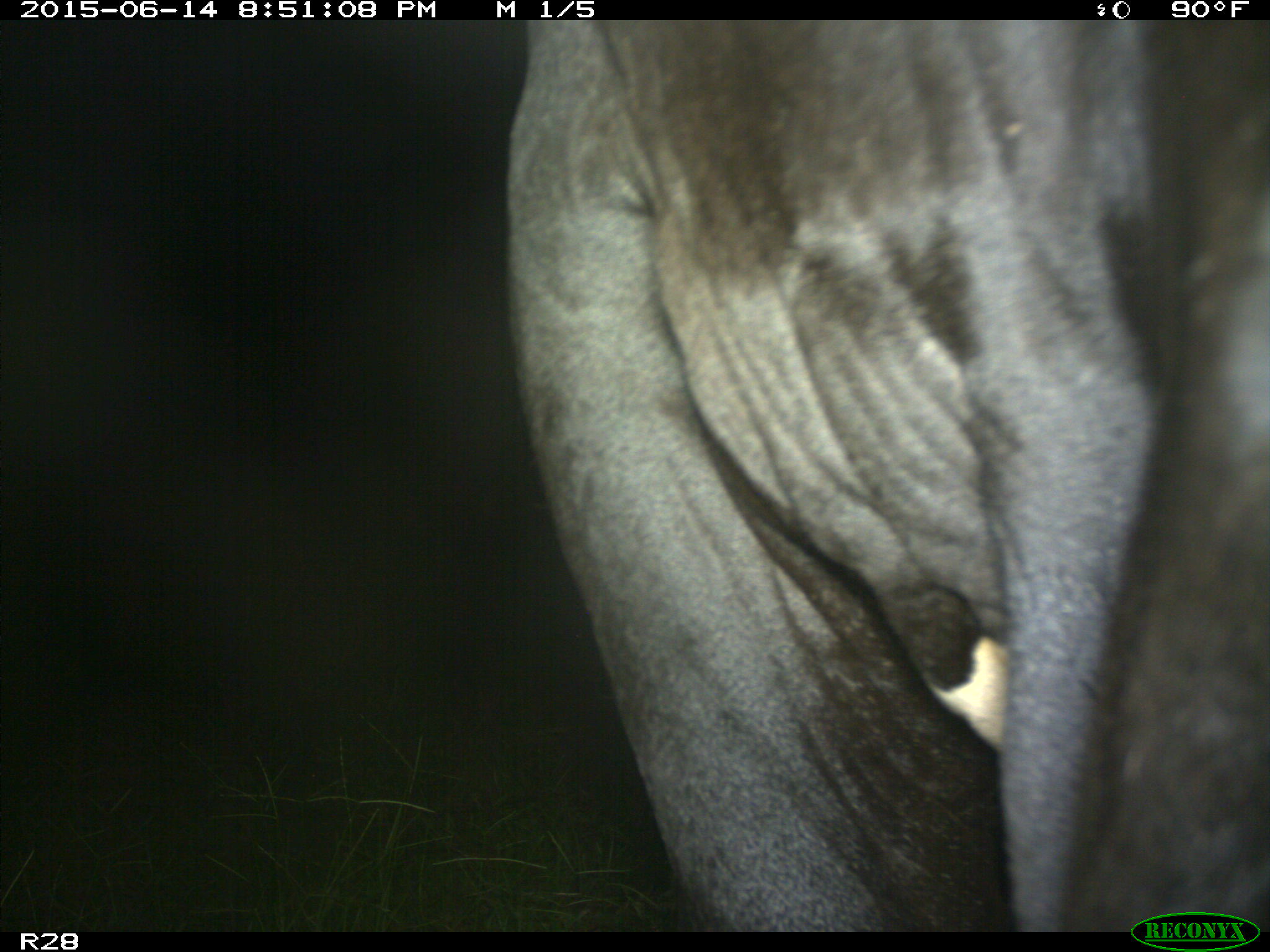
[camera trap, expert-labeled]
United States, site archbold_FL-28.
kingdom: Animalia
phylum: Chordata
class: Mammalia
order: Artiodactyla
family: Bovidae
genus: Bos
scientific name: Bos taurus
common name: domestic cow